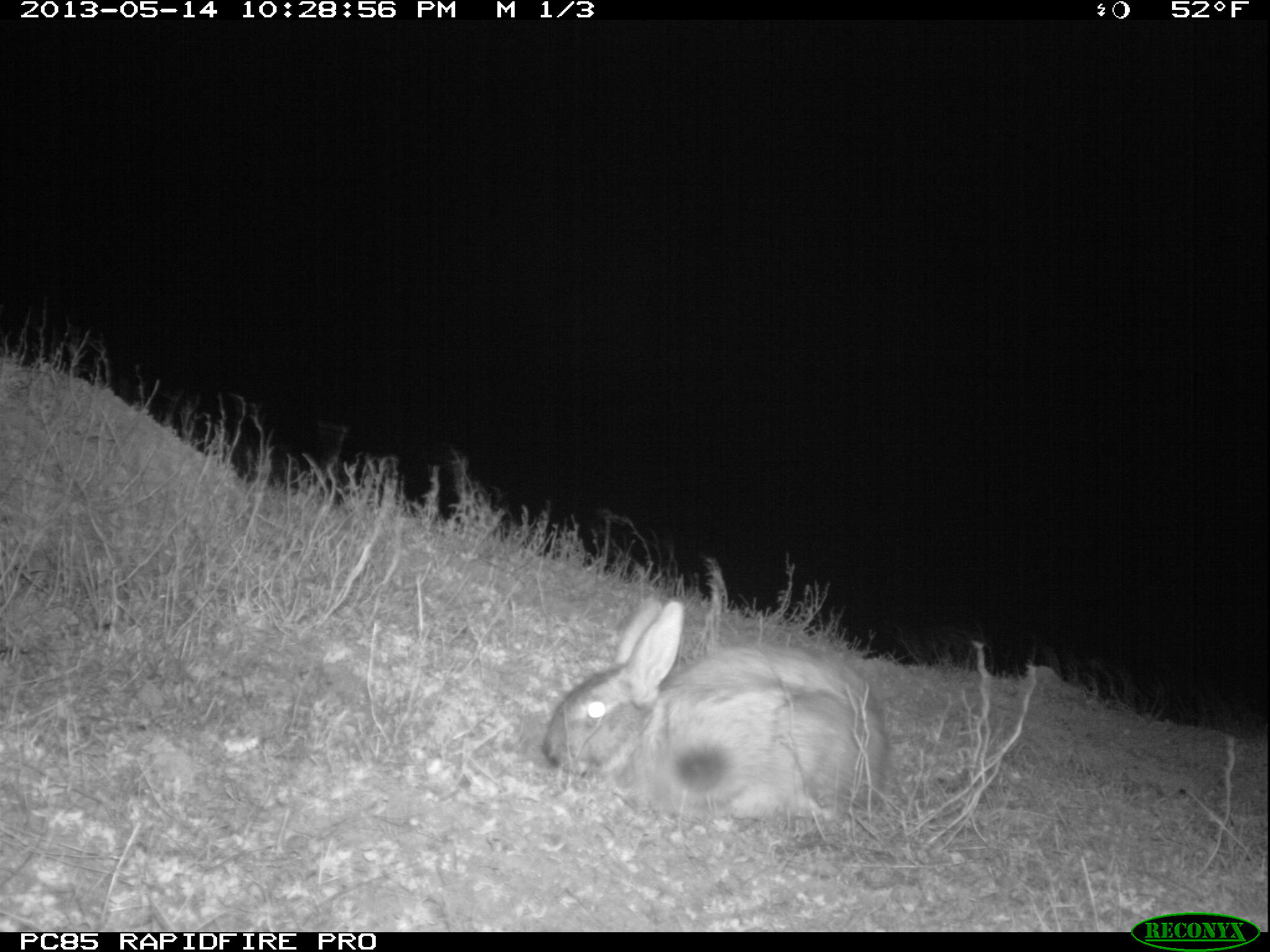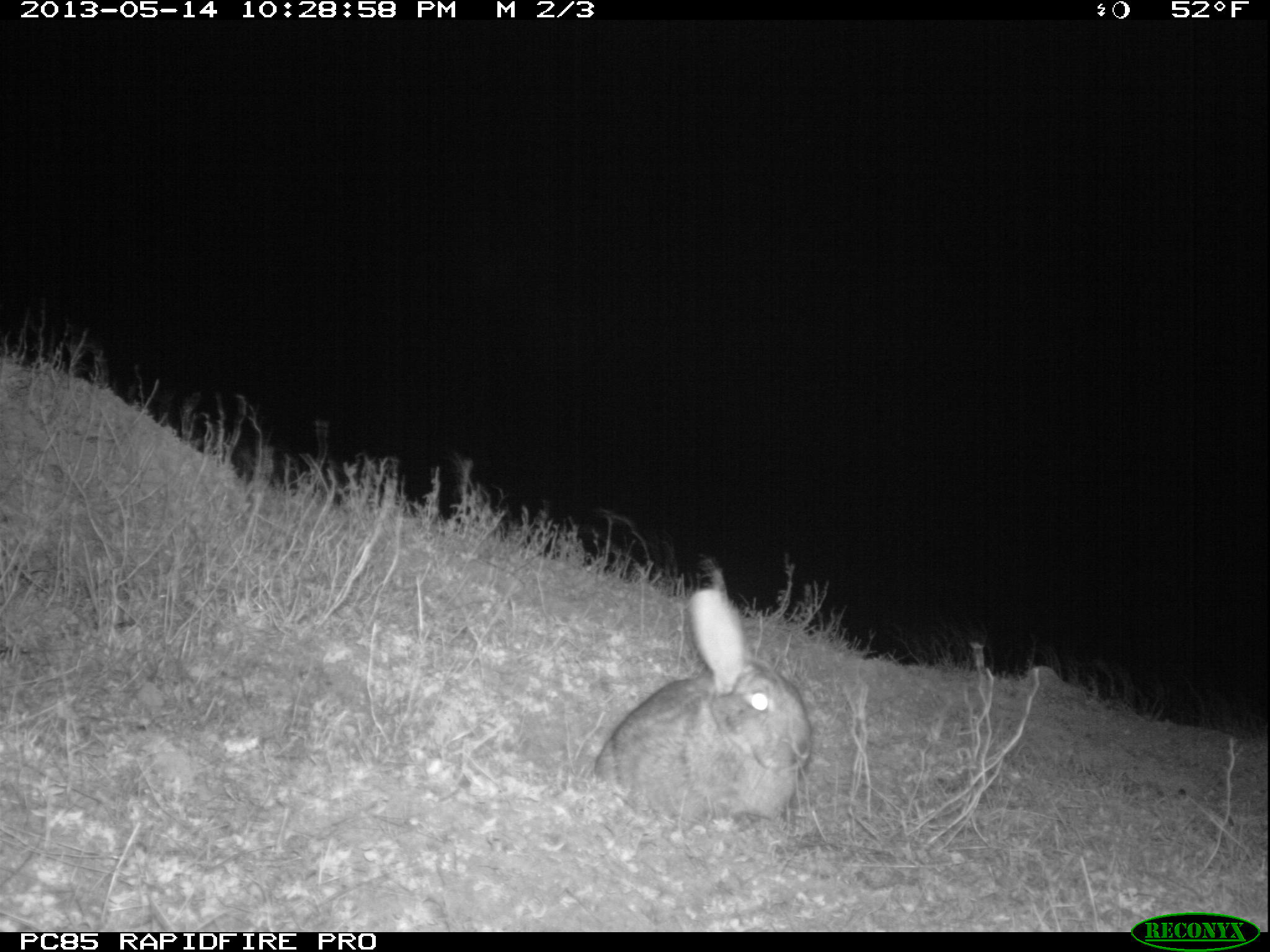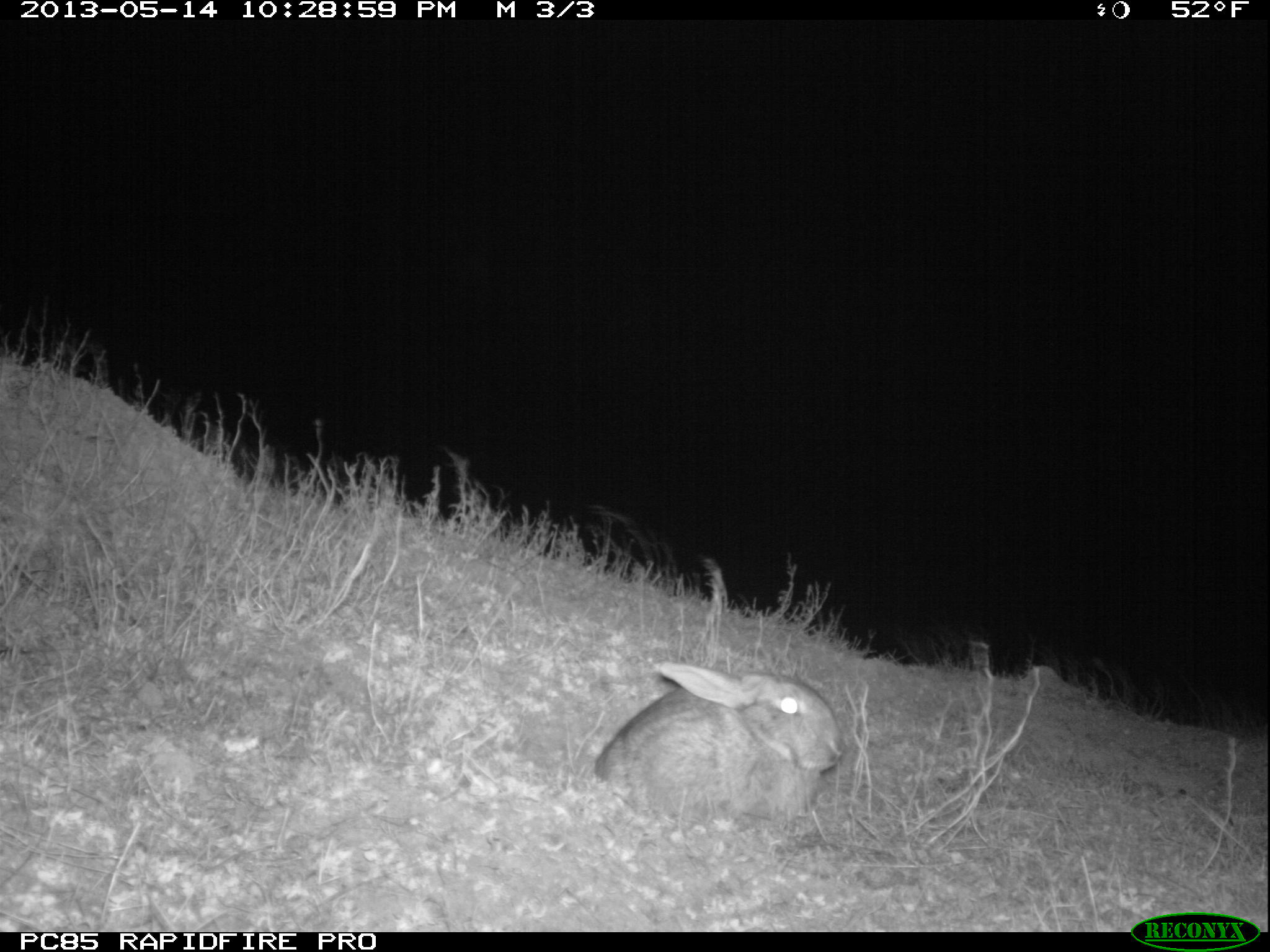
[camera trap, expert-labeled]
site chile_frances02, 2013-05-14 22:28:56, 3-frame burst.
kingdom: Animalia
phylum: Chordata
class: Mammalia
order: Lagomorpha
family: Leporidae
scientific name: Leporidae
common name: rabbits and hares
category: rabbit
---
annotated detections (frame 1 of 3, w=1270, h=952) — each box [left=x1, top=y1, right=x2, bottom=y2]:
rabbit: [left=534, top=596, right=894, bottom=830]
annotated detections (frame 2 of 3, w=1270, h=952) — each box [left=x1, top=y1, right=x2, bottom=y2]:
rabbit: [left=588, top=565, right=811, bottom=834]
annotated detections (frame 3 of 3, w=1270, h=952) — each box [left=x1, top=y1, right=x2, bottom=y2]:
rabbit: [left=590, top=661, right=848, bottom=833]